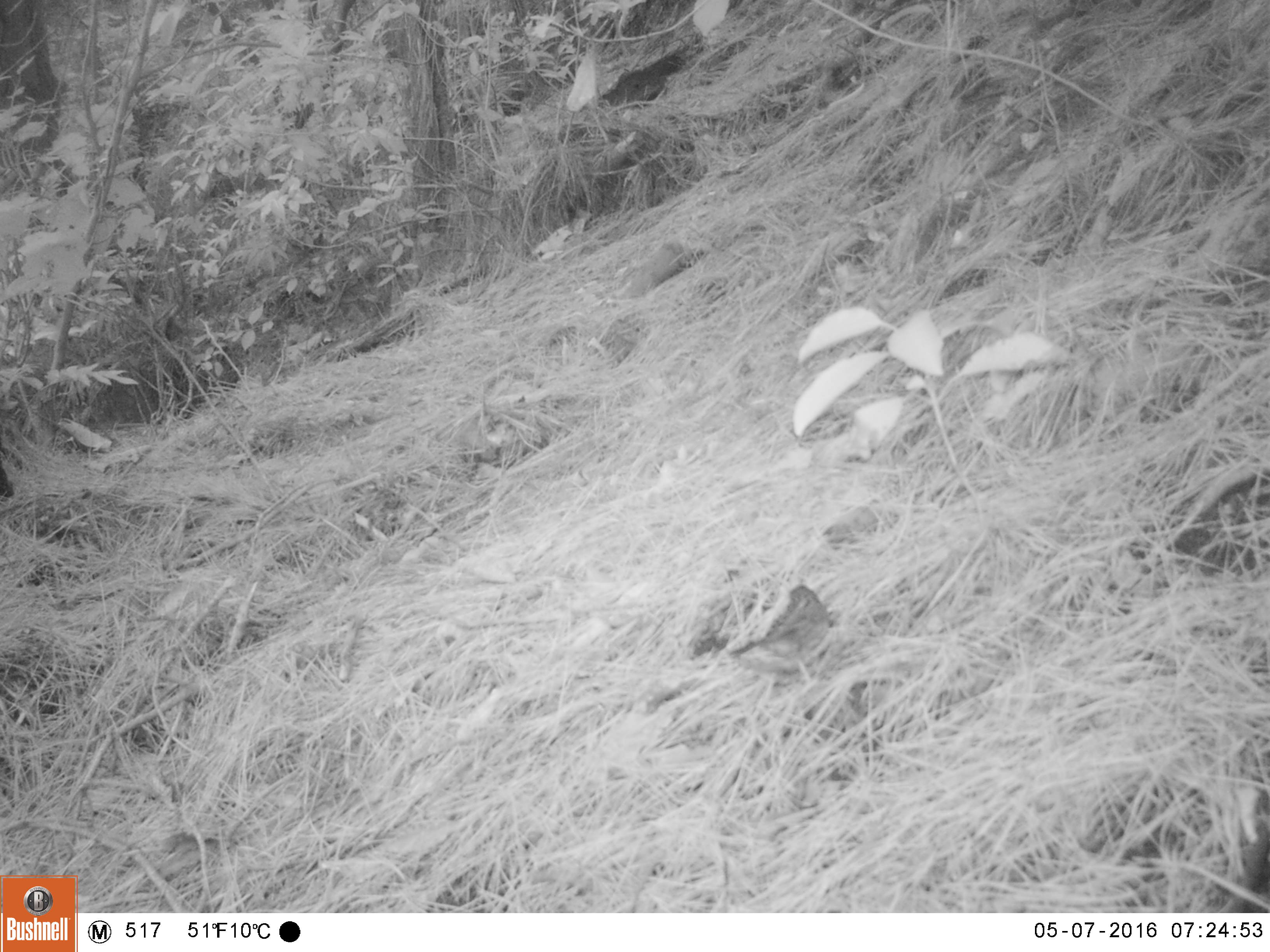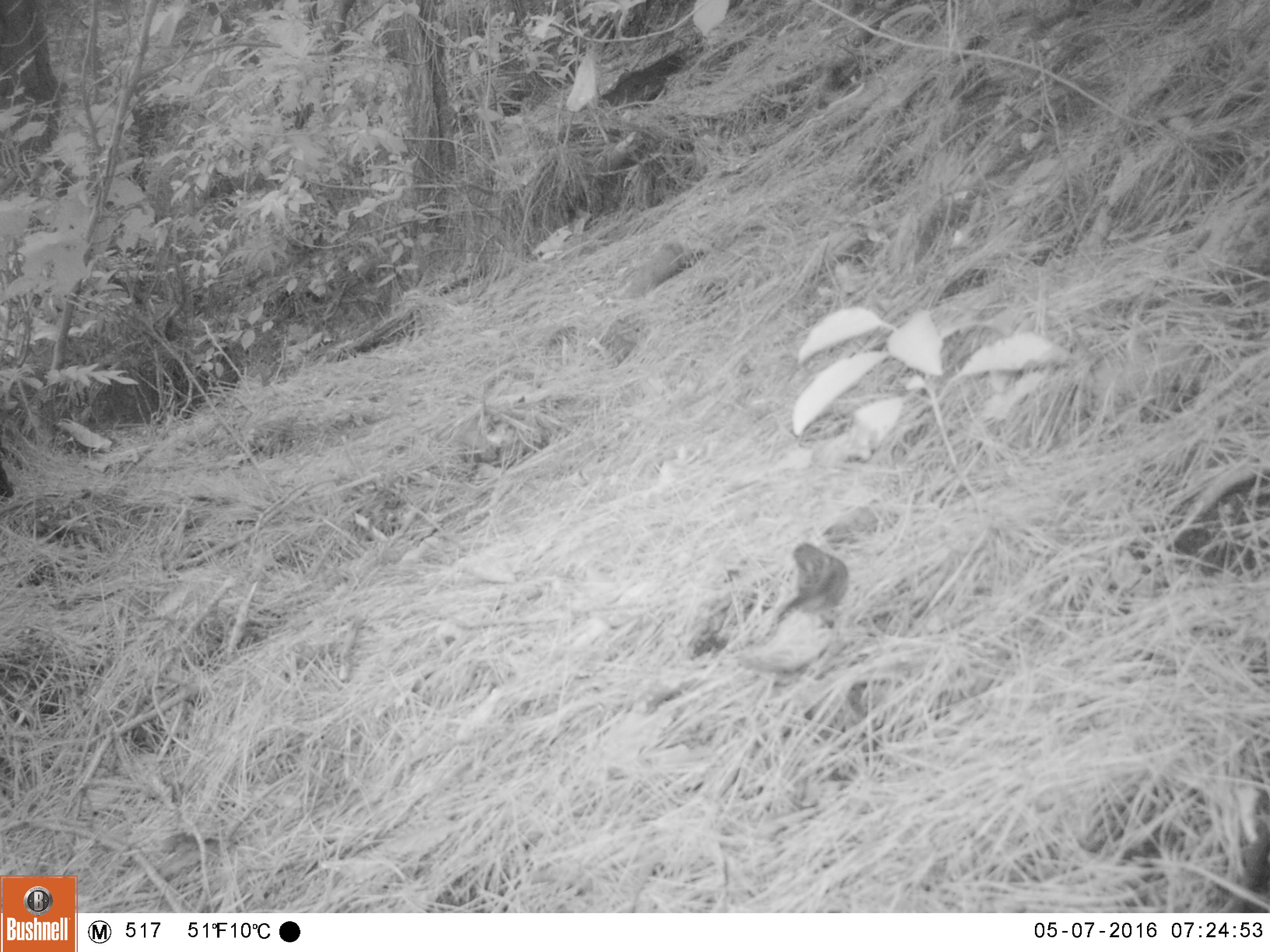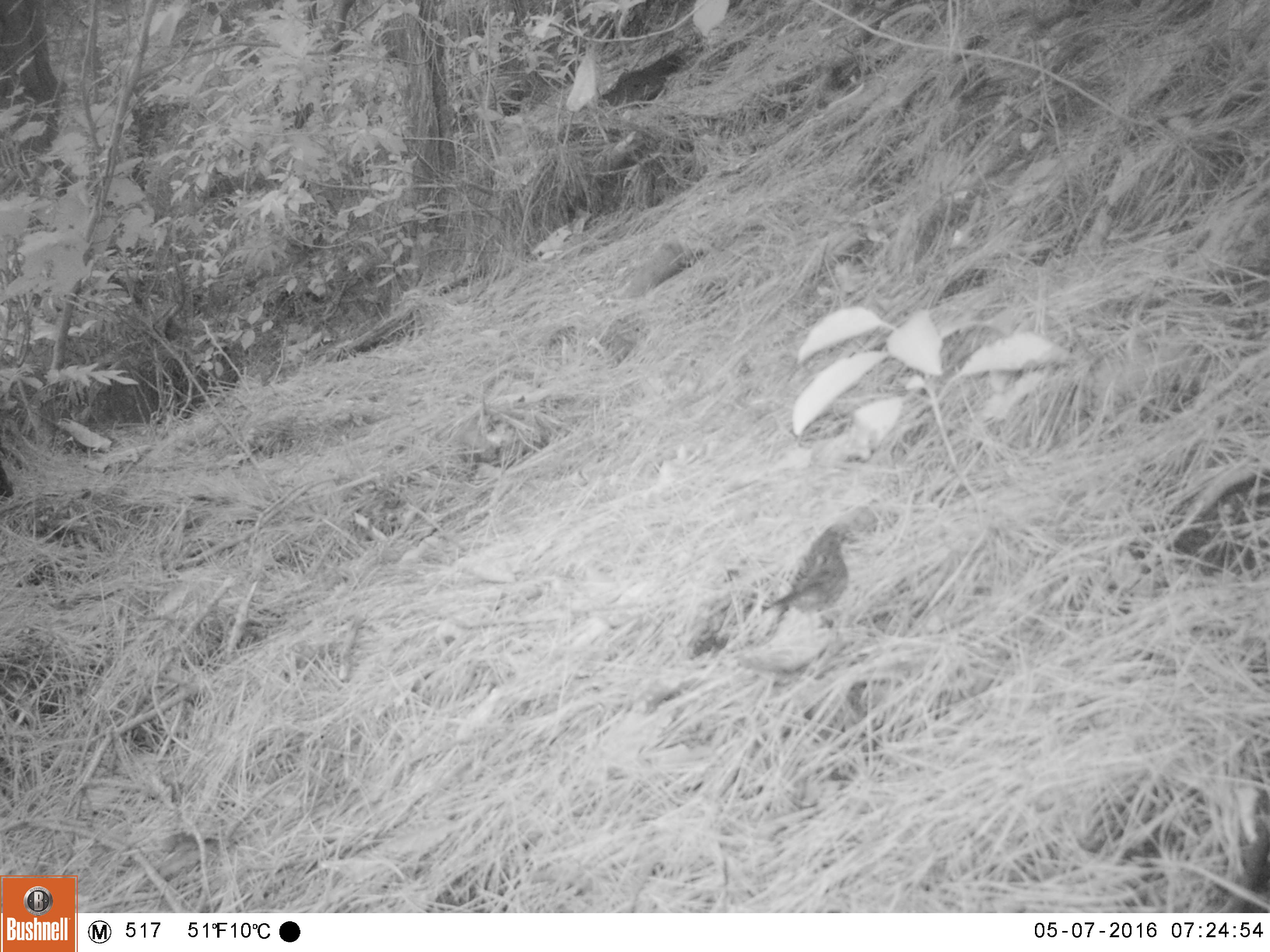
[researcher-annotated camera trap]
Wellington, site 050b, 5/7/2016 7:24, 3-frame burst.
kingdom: Animalia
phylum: Chordata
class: Aves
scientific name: Aves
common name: bird